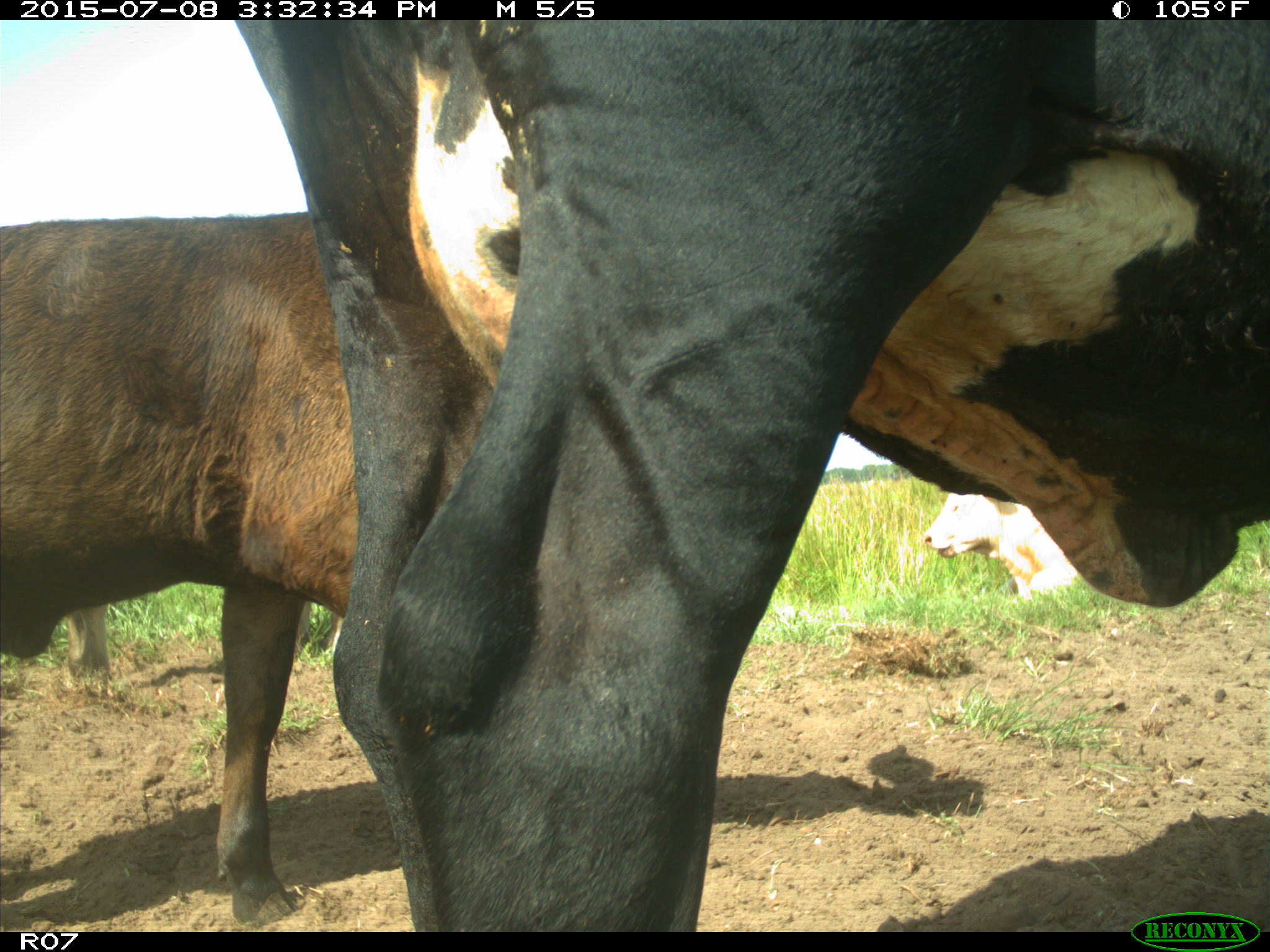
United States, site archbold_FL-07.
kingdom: Animalia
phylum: Chordata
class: Mammalia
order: Artiodactyla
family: Bovidae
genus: Bos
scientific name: Bos taurus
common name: domestic cow